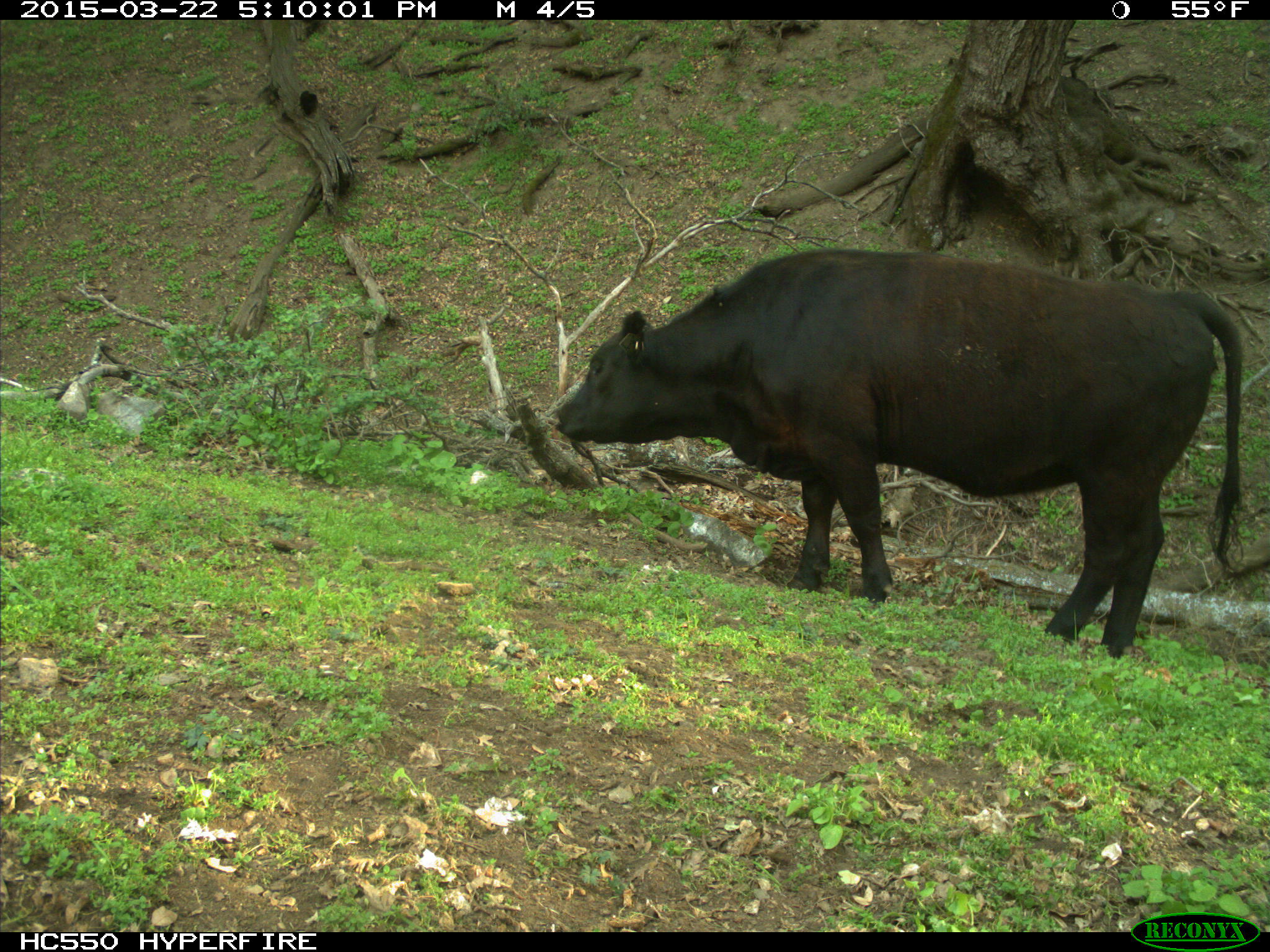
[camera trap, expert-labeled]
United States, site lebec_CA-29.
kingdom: Animalia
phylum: Chordata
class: Mammalia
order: Artiodactyla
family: Bovidae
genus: Bos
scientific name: Bos taurus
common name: domestic cow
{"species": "Bos taurus (domestic cow)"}